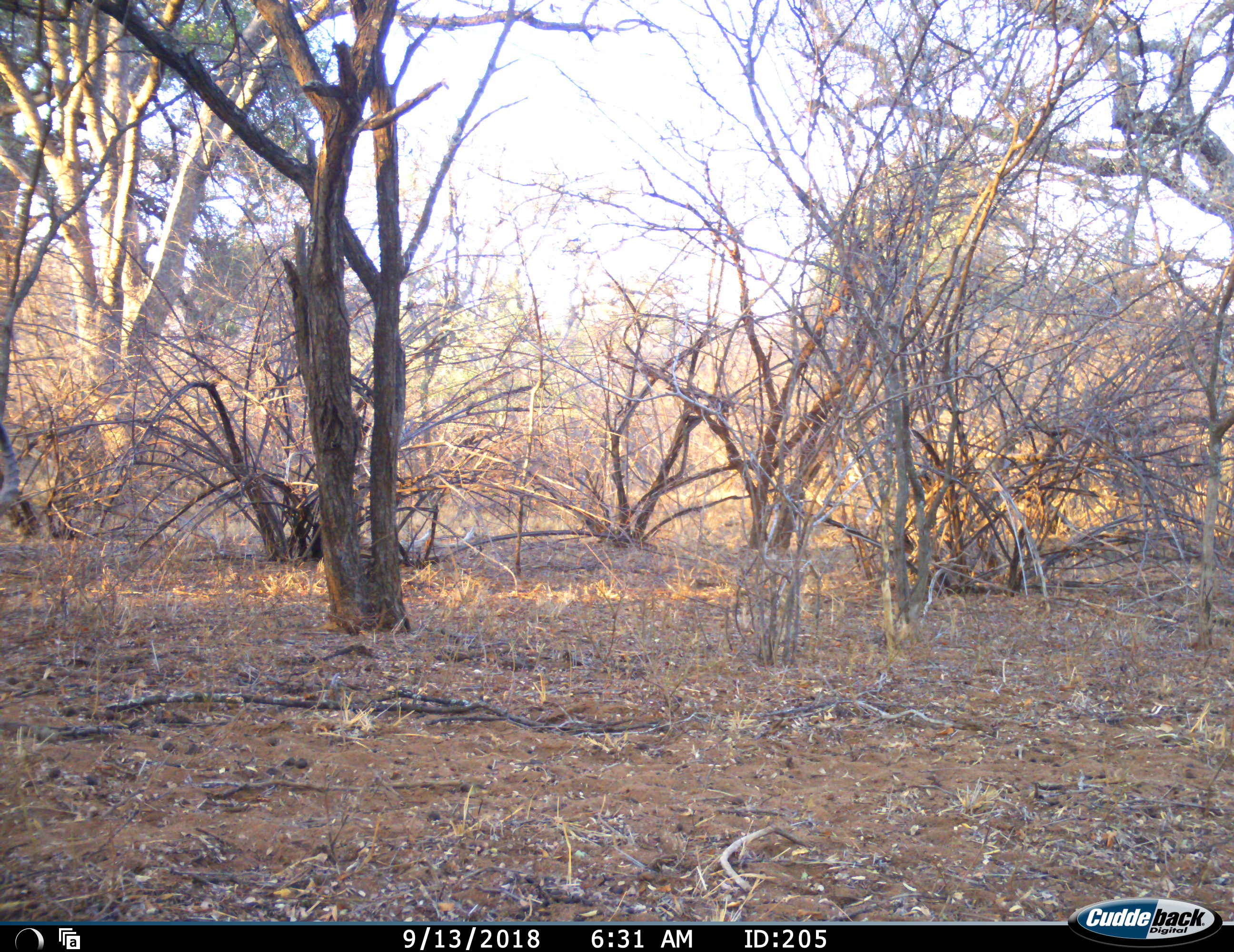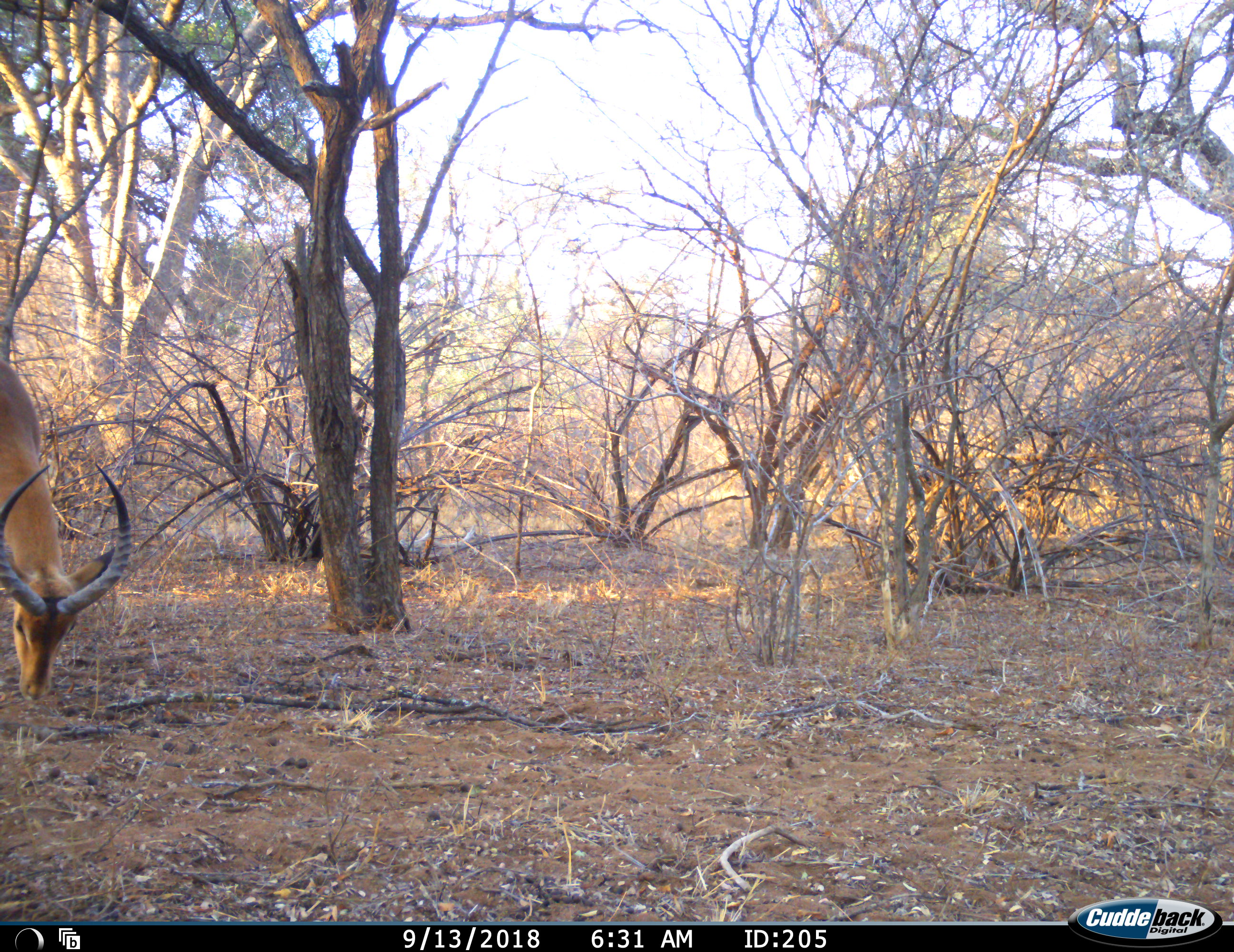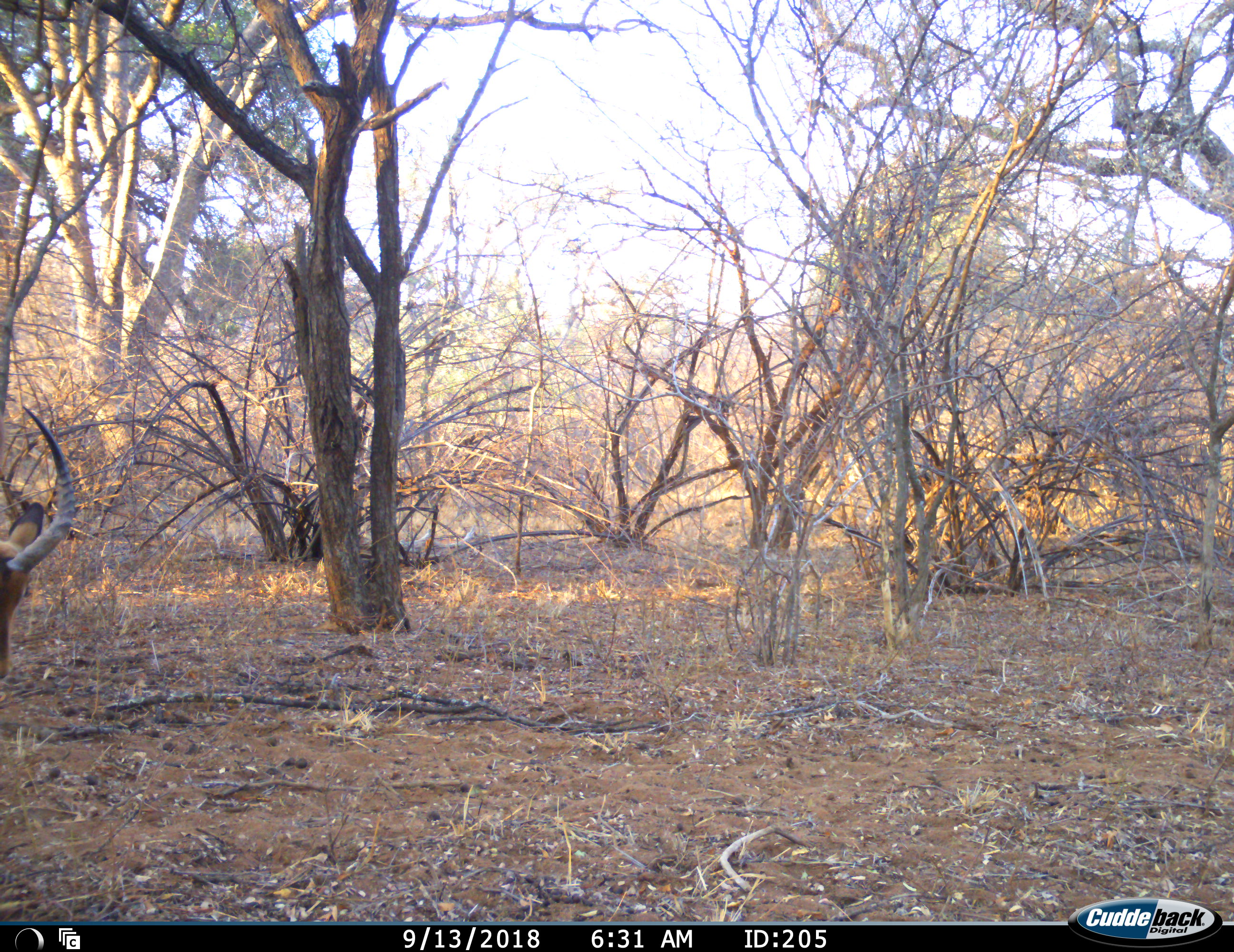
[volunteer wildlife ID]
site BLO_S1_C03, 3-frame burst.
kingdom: Animalia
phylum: Chordata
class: Mammalia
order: Artiodactyla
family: Bovidae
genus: Aepyceros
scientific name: Aepyceros melampus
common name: impala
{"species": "impala (Aepyceros melampus)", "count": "1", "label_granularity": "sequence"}